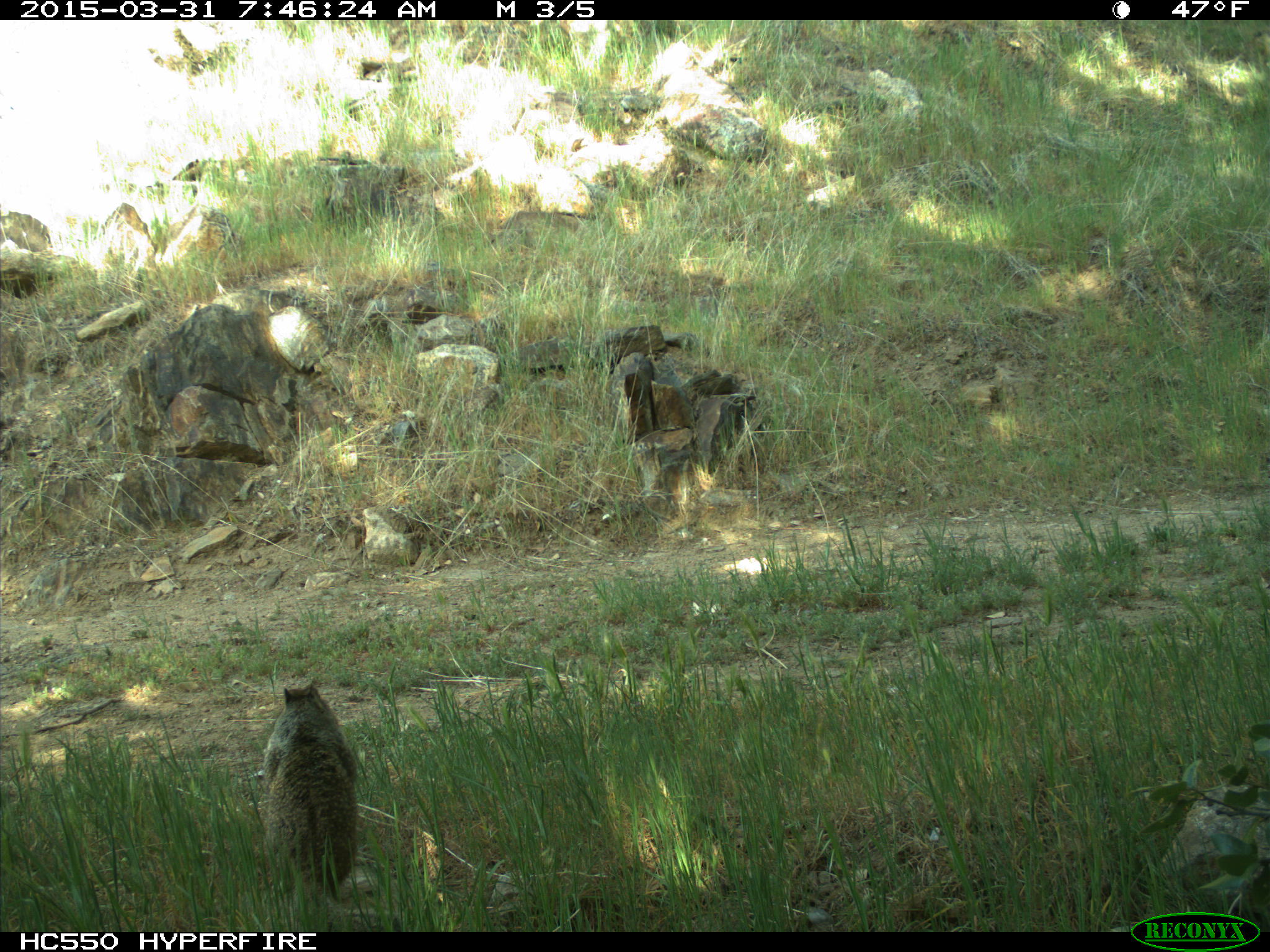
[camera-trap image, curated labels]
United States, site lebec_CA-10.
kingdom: Animalia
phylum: Chordata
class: Mammalia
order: Rodentia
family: Sciuridae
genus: Otospermophilus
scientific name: Otospermophilus beecheyi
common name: california ground squirrel